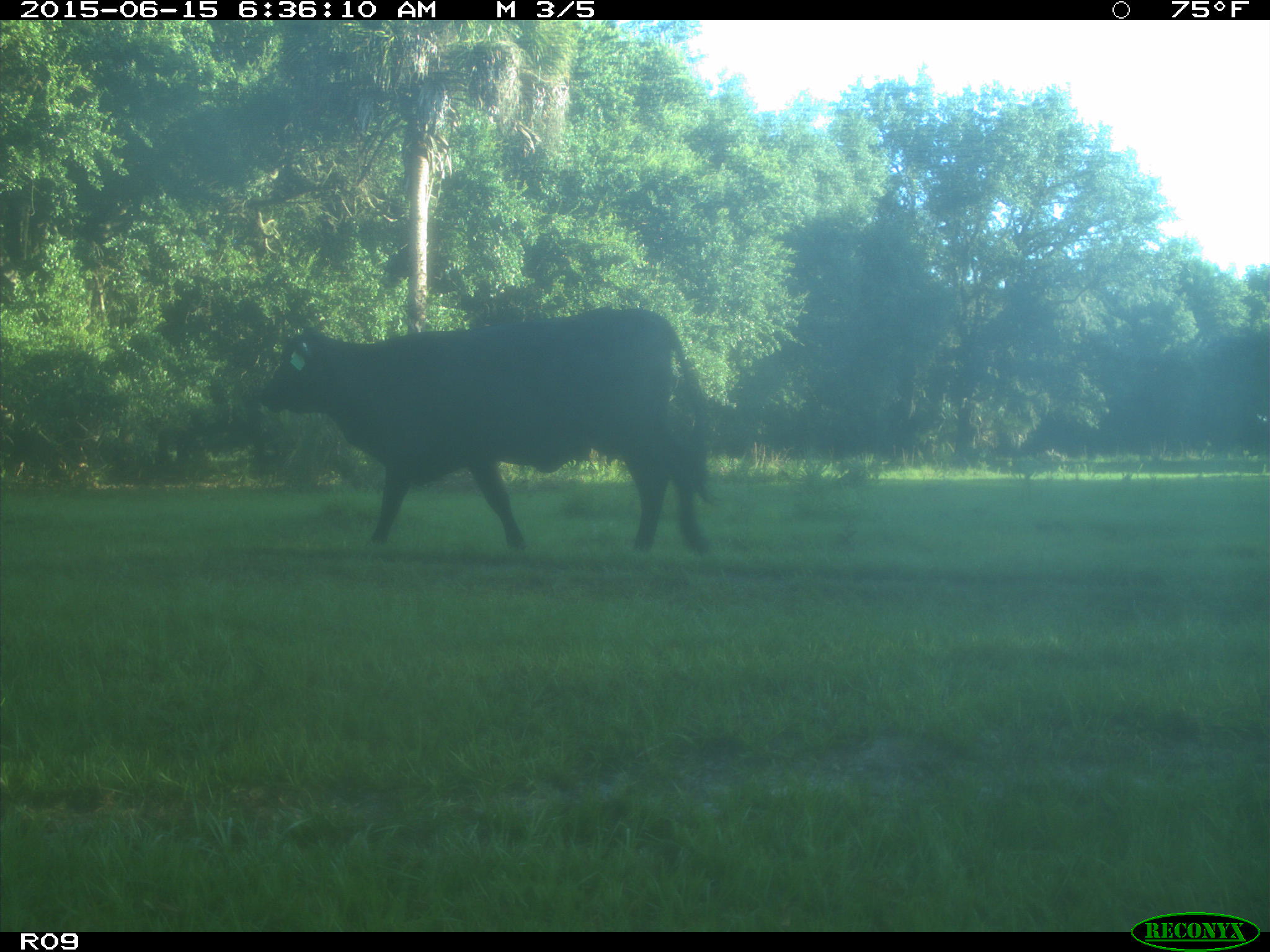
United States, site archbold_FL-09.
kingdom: Animalia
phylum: Chordata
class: Mammalia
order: Artiodactyla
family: Bovidae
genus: Bos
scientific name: Bos taurus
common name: domestic cow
Bos taurus (domestic cow).